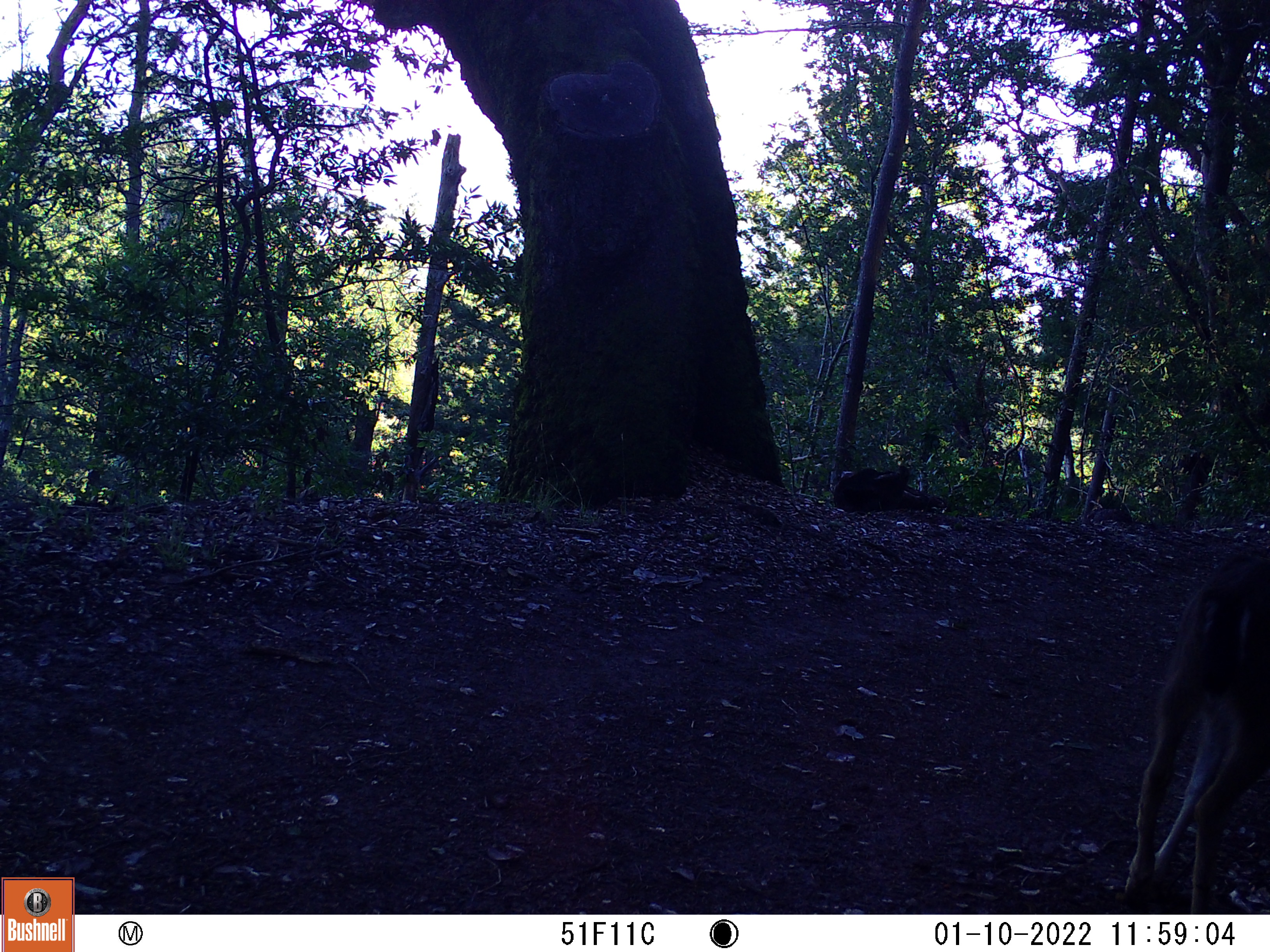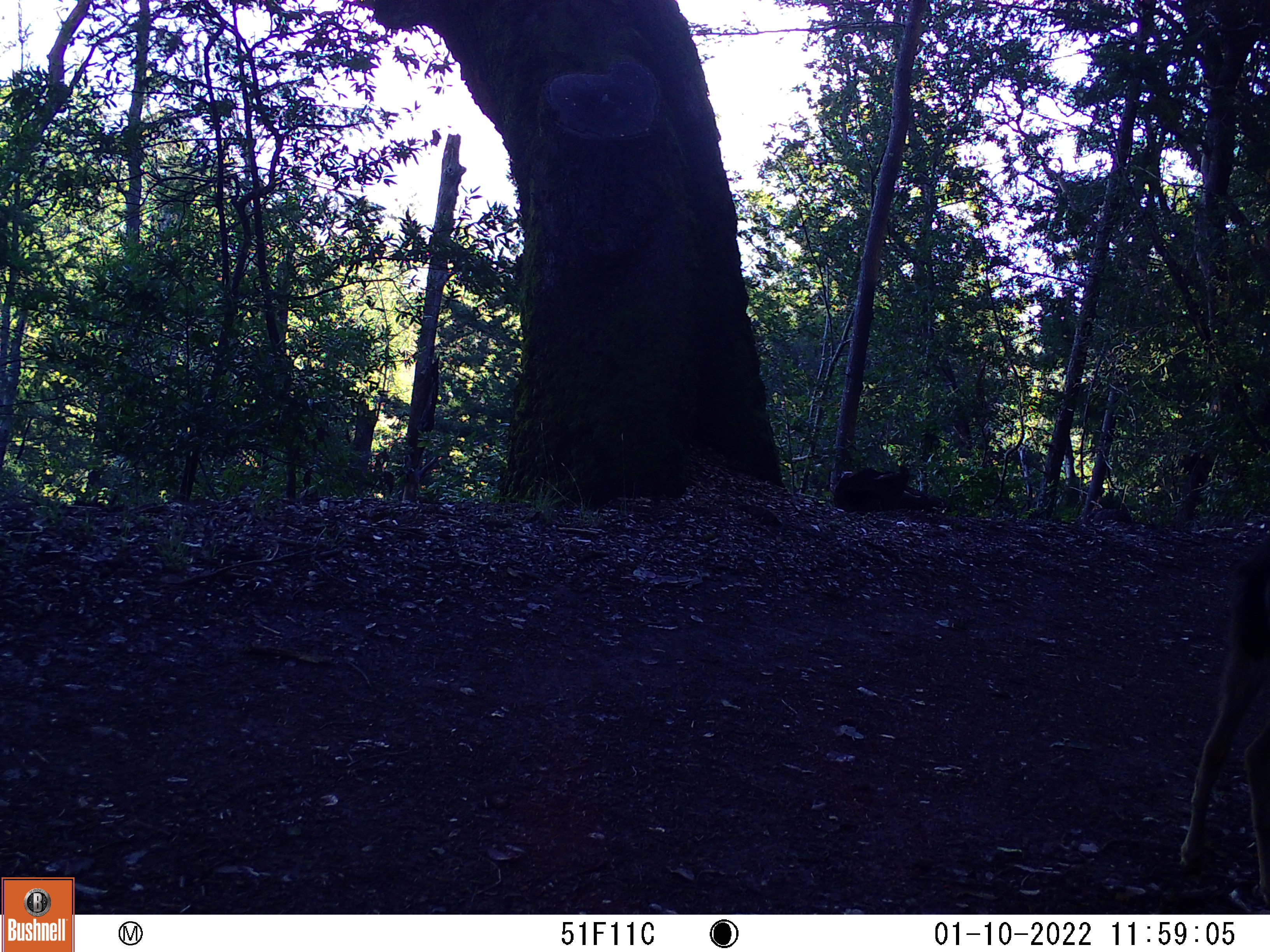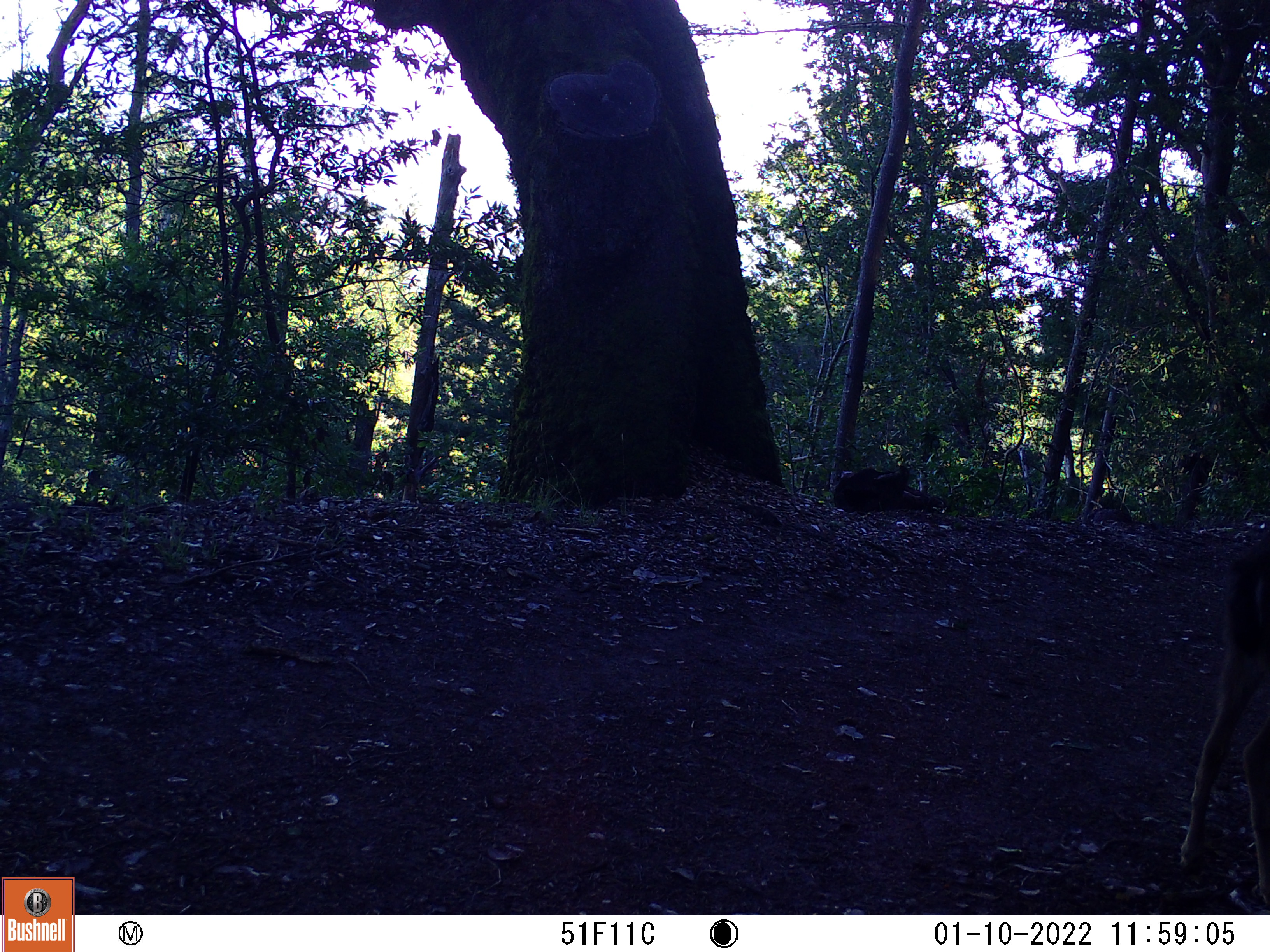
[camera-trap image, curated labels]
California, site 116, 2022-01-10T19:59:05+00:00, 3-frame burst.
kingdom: Animalia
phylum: Chordata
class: Mammalia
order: Artiodactyla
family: Cervidae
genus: Odocoileus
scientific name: Odocoileus hemionus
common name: mule deer